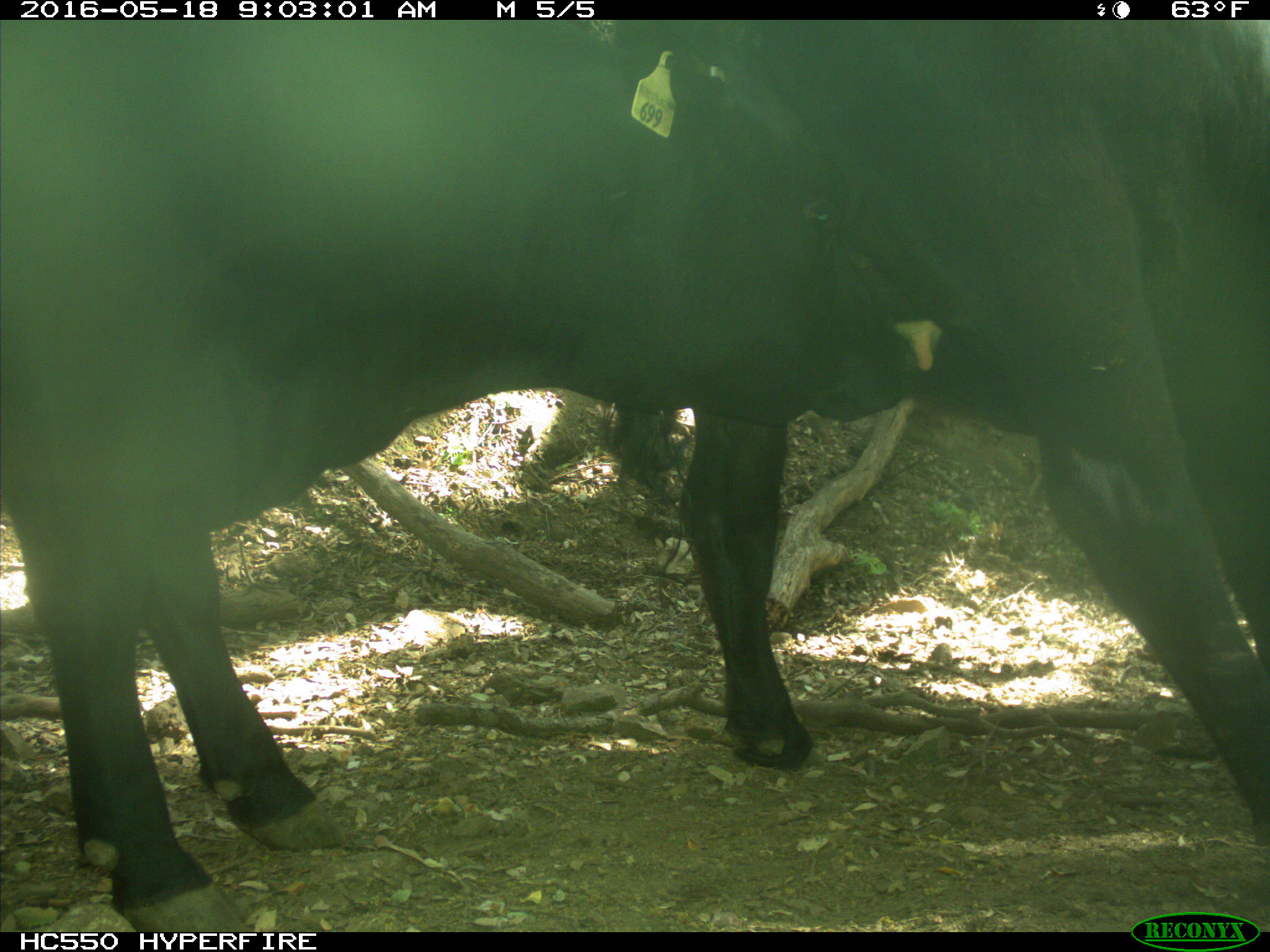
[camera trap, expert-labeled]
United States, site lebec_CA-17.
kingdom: Animalia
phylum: Chordata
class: Mammalia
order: Artiodactyla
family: Bovidae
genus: Bos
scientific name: Bos taurus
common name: domestic cow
Bos taurus (domestic cow).